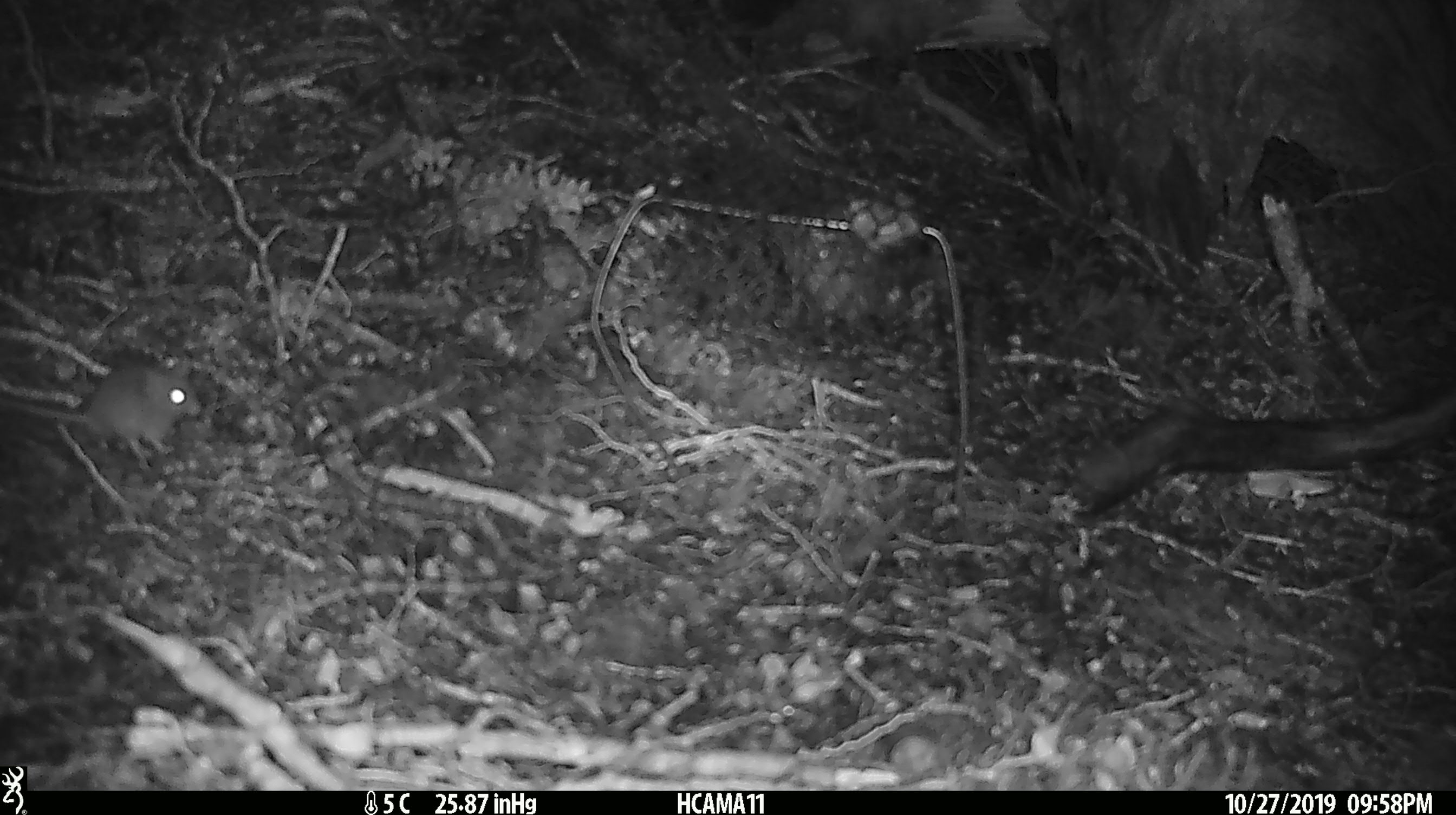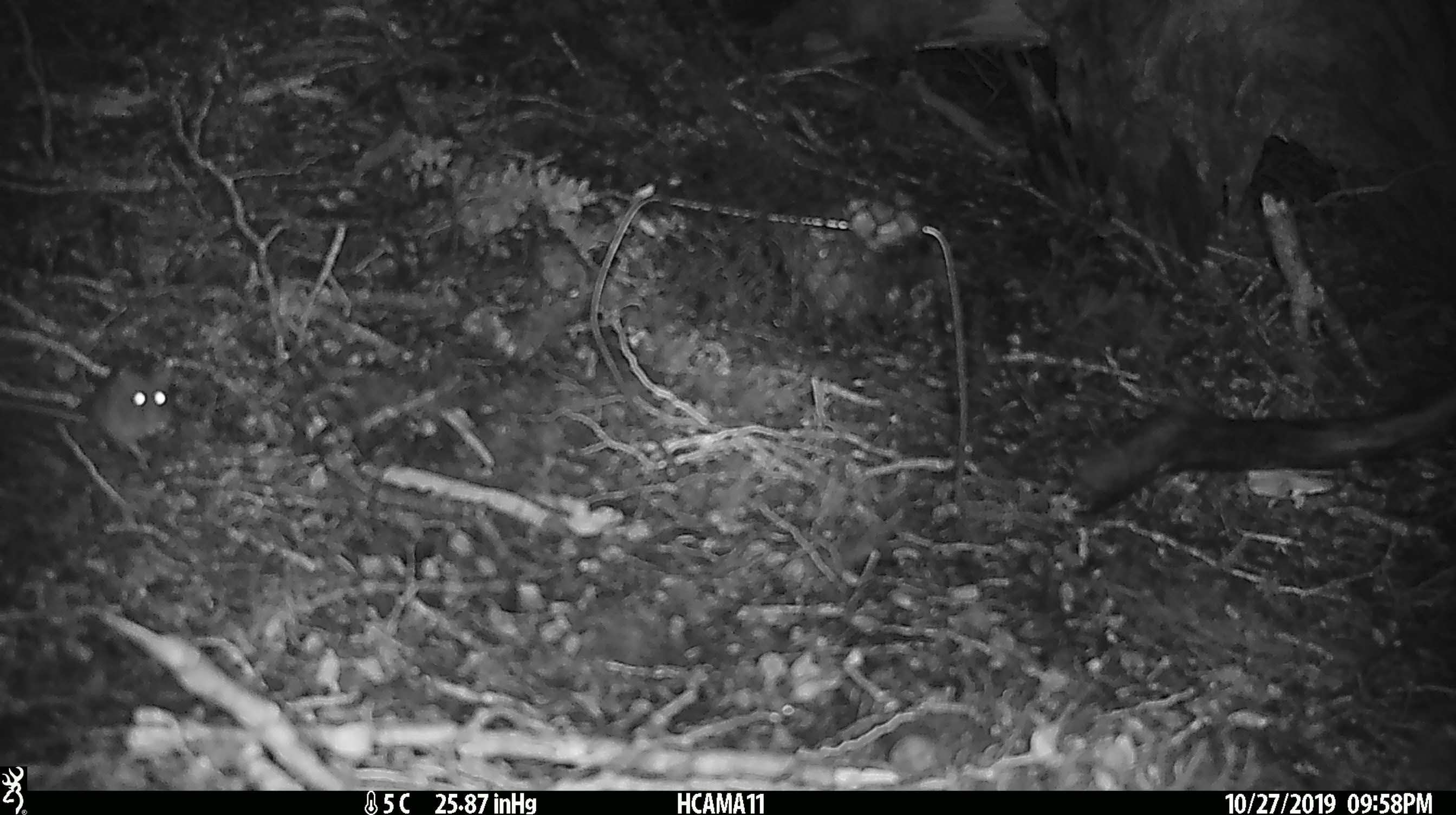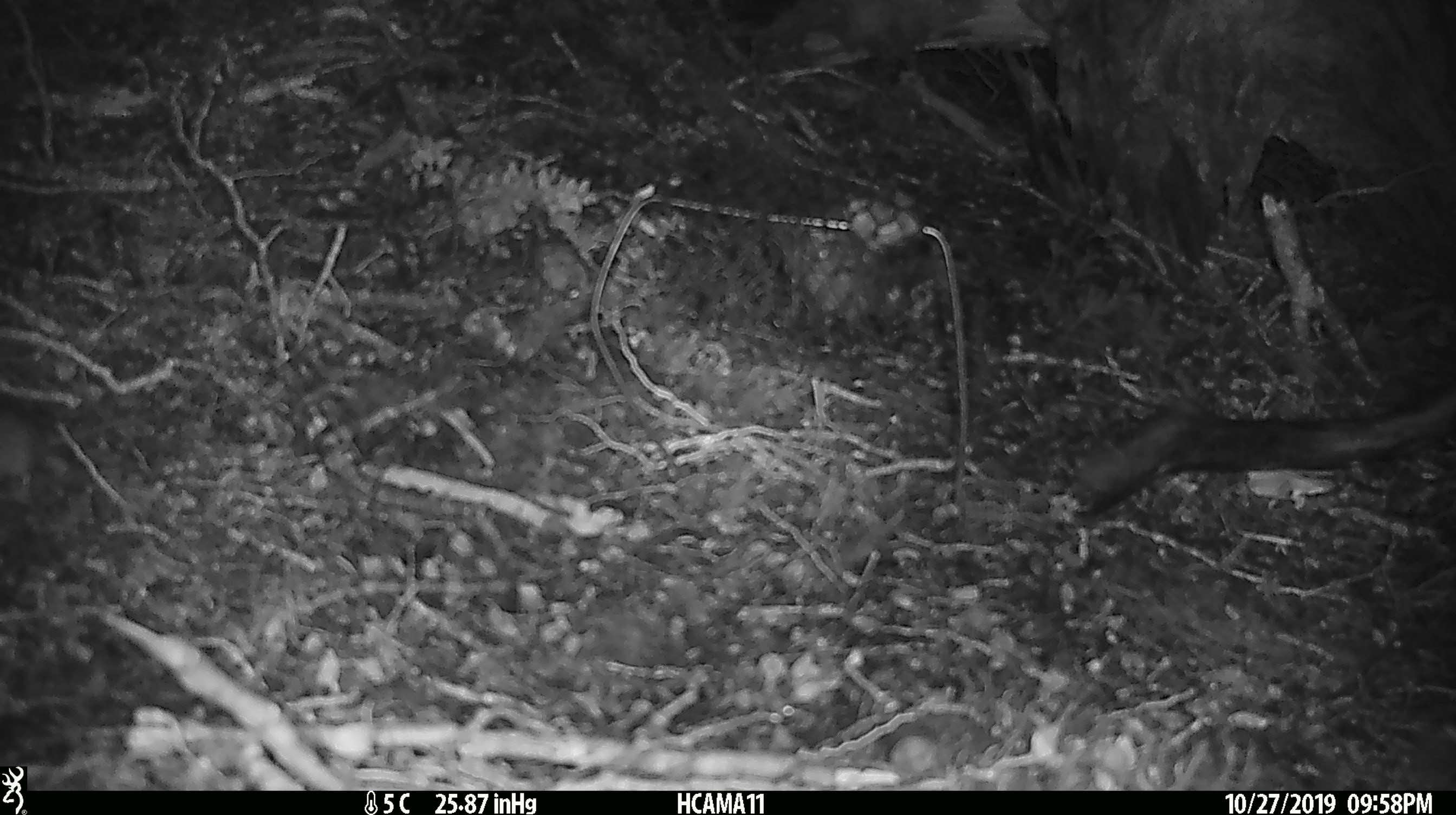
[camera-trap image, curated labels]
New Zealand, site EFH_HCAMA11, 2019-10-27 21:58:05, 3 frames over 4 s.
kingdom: Animalia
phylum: Chordata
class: Mammalia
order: Rodentia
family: Muridae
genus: Mus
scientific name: Mus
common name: mouse